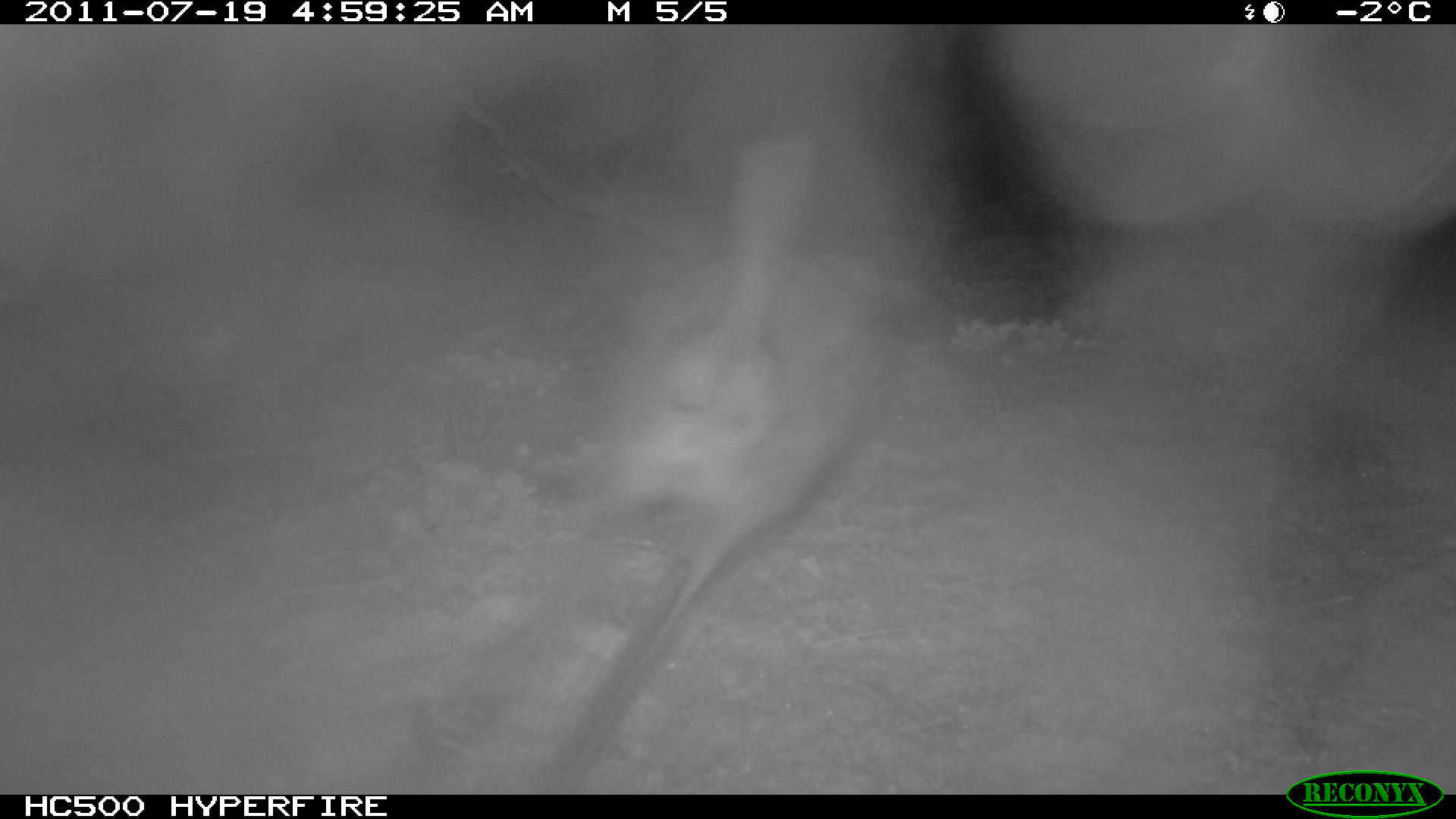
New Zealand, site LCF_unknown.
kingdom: Animalia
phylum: Chordata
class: Mammalia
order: Diprotodontia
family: Macropodidae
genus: Notamacropus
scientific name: Notamacropus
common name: wallaby